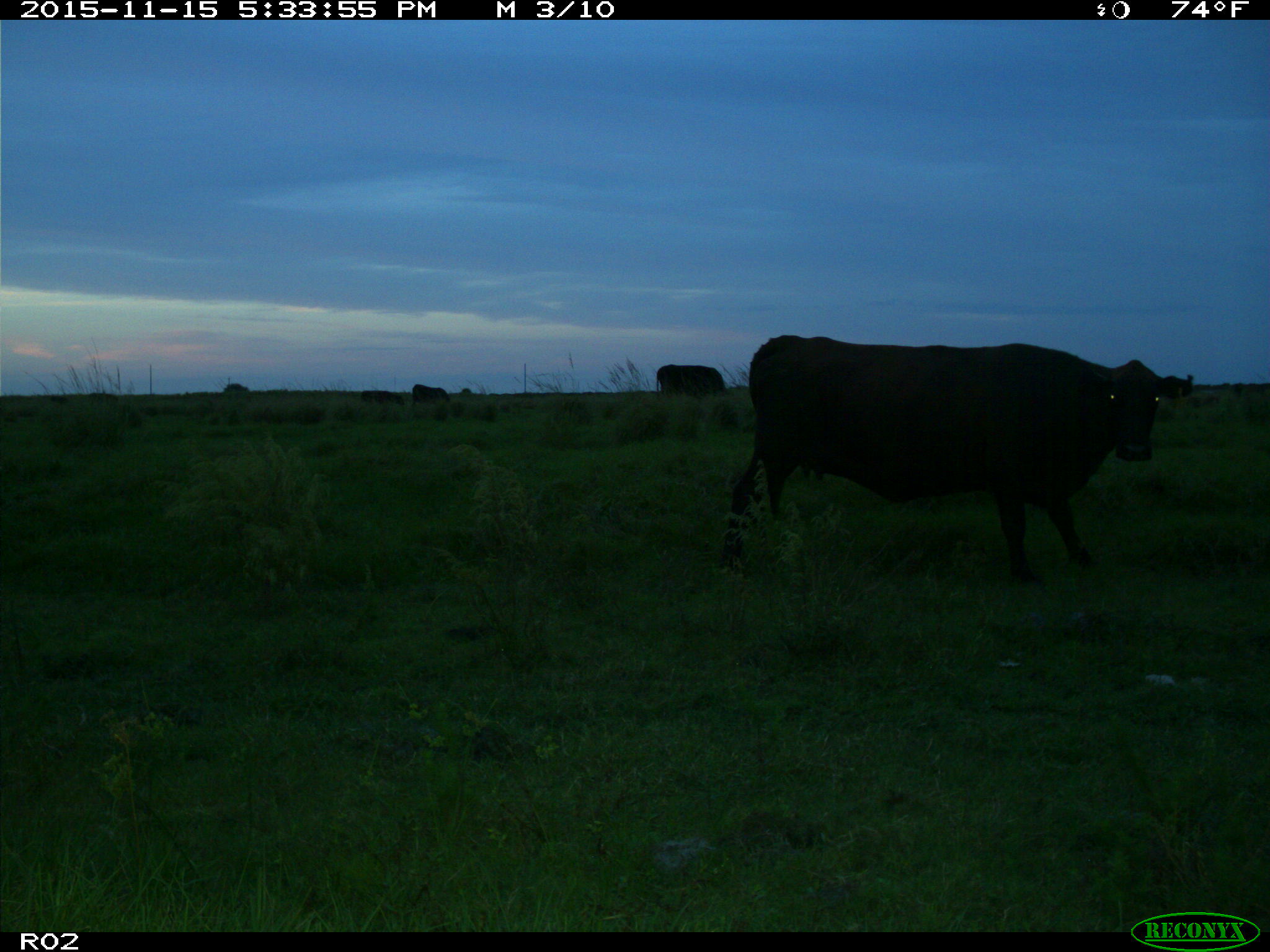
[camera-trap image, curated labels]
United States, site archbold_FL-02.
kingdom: Animalia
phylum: Chordata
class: Mammalia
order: Artiodactyla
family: Bovidae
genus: Bos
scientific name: Bos taurus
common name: domestic cow